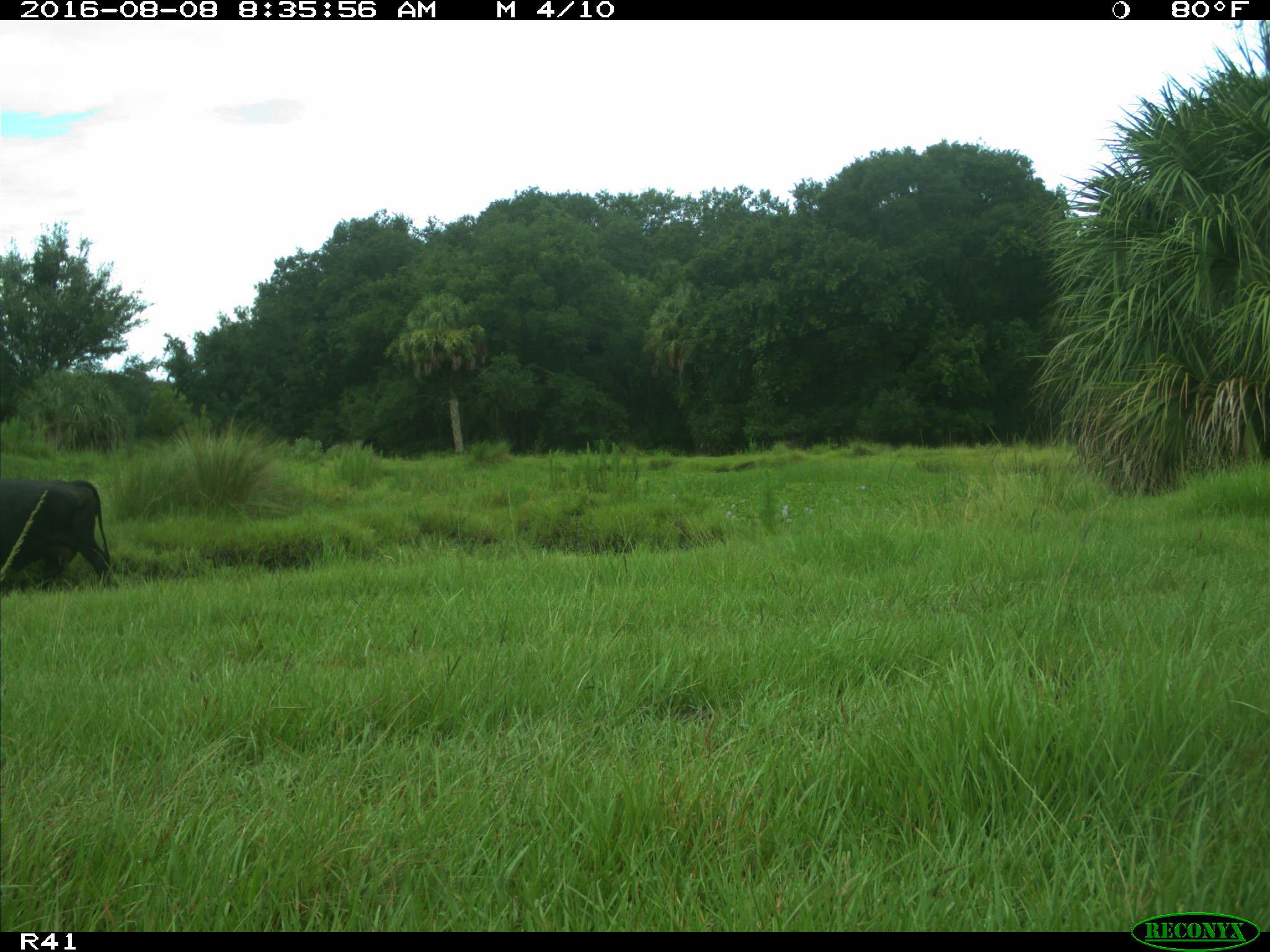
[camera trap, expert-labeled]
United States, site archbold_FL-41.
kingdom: Animalia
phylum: Chordata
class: Mammalia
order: Artiodactyla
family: Bovidae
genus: Bos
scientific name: Bos taurus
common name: domestic cow